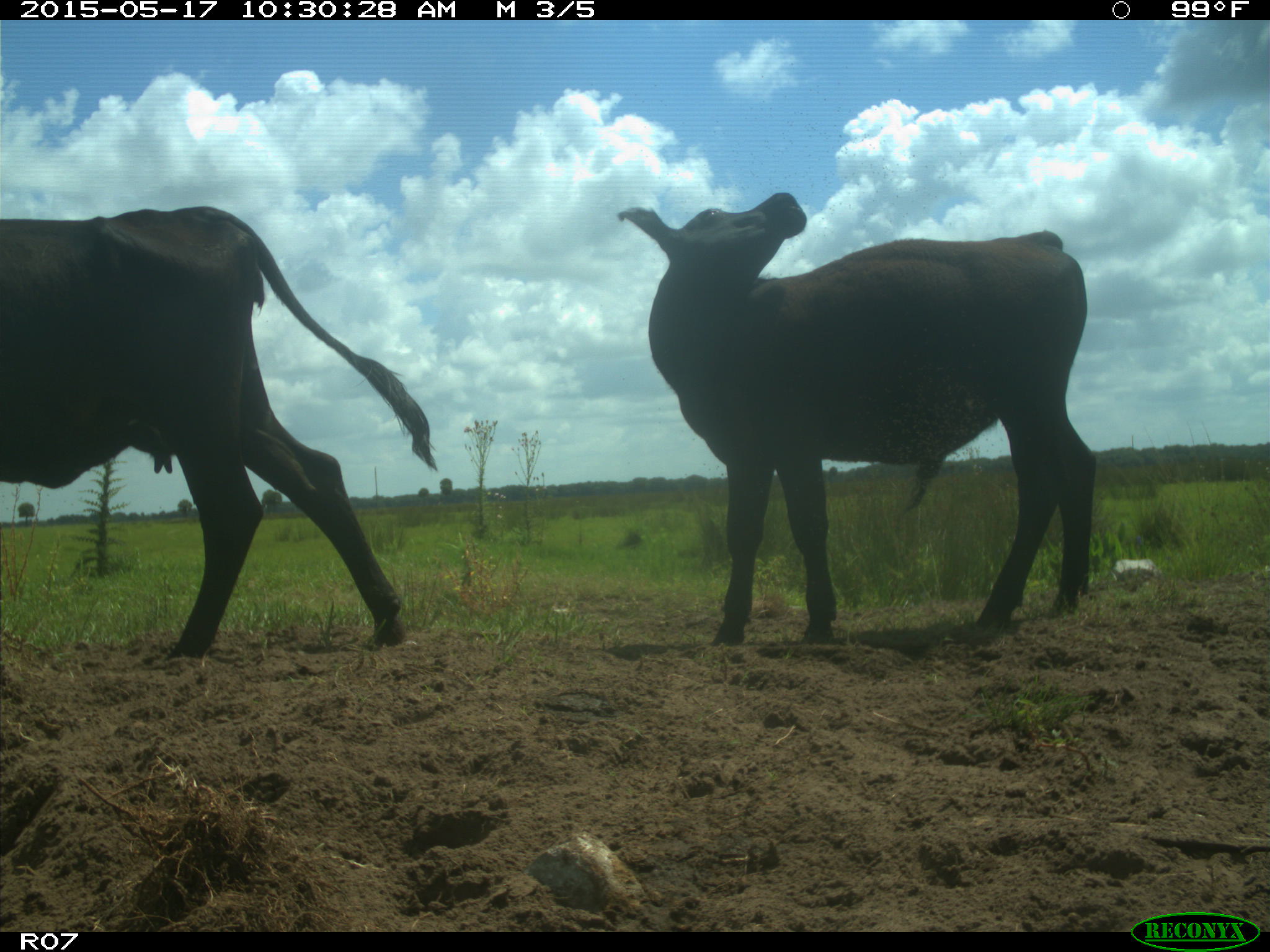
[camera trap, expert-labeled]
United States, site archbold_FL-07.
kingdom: Animalia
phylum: Chordata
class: Mammalia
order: Artiodactyla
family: Bovidae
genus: Bos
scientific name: Bos taurus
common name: domestic cow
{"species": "Bos taurus (domestic cow)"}